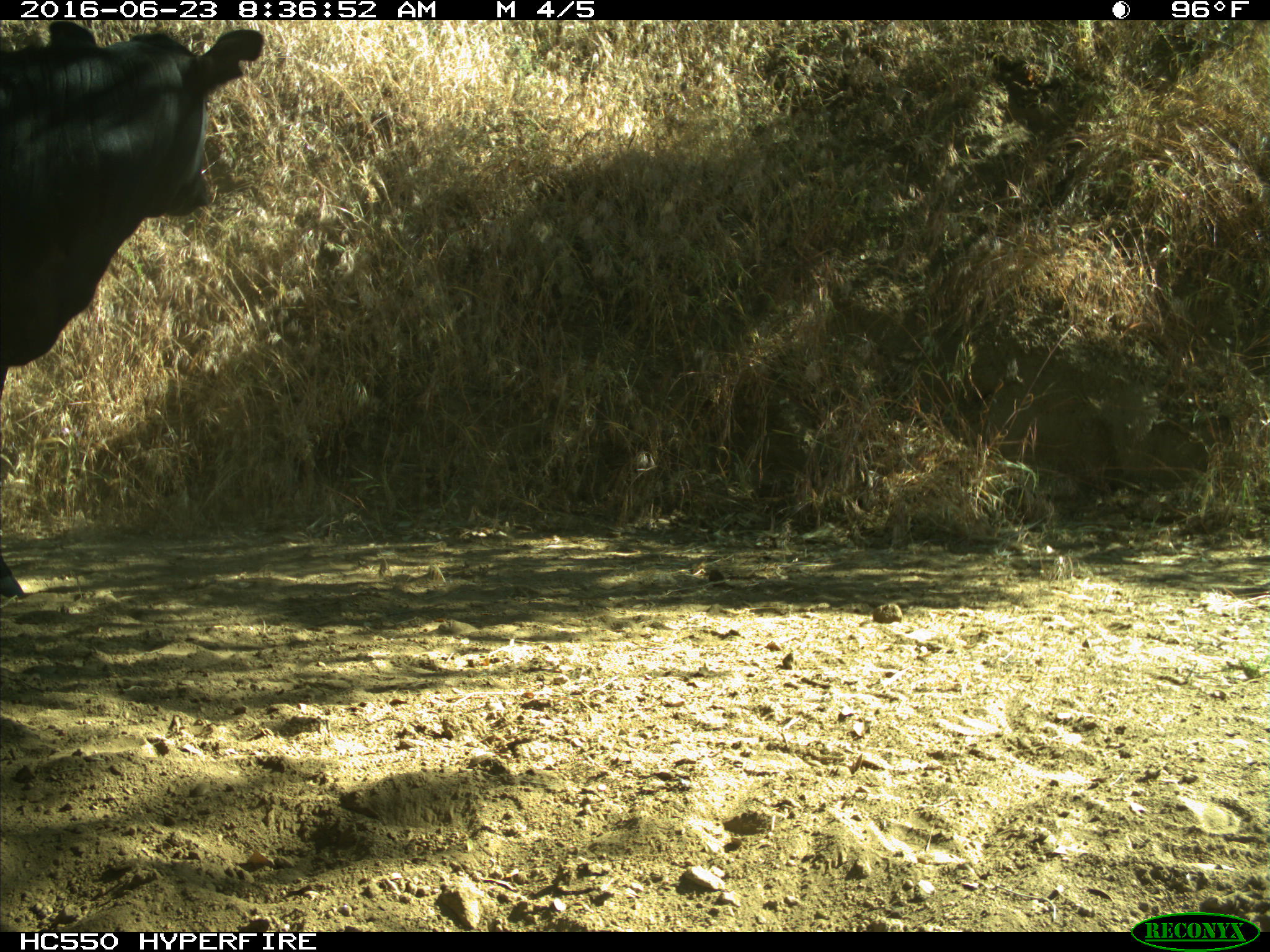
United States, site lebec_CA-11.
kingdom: Animalia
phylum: Chordata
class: Mammalia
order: Artiodactyla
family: Bovidae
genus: Bos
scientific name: Bos taurus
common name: domestic cow